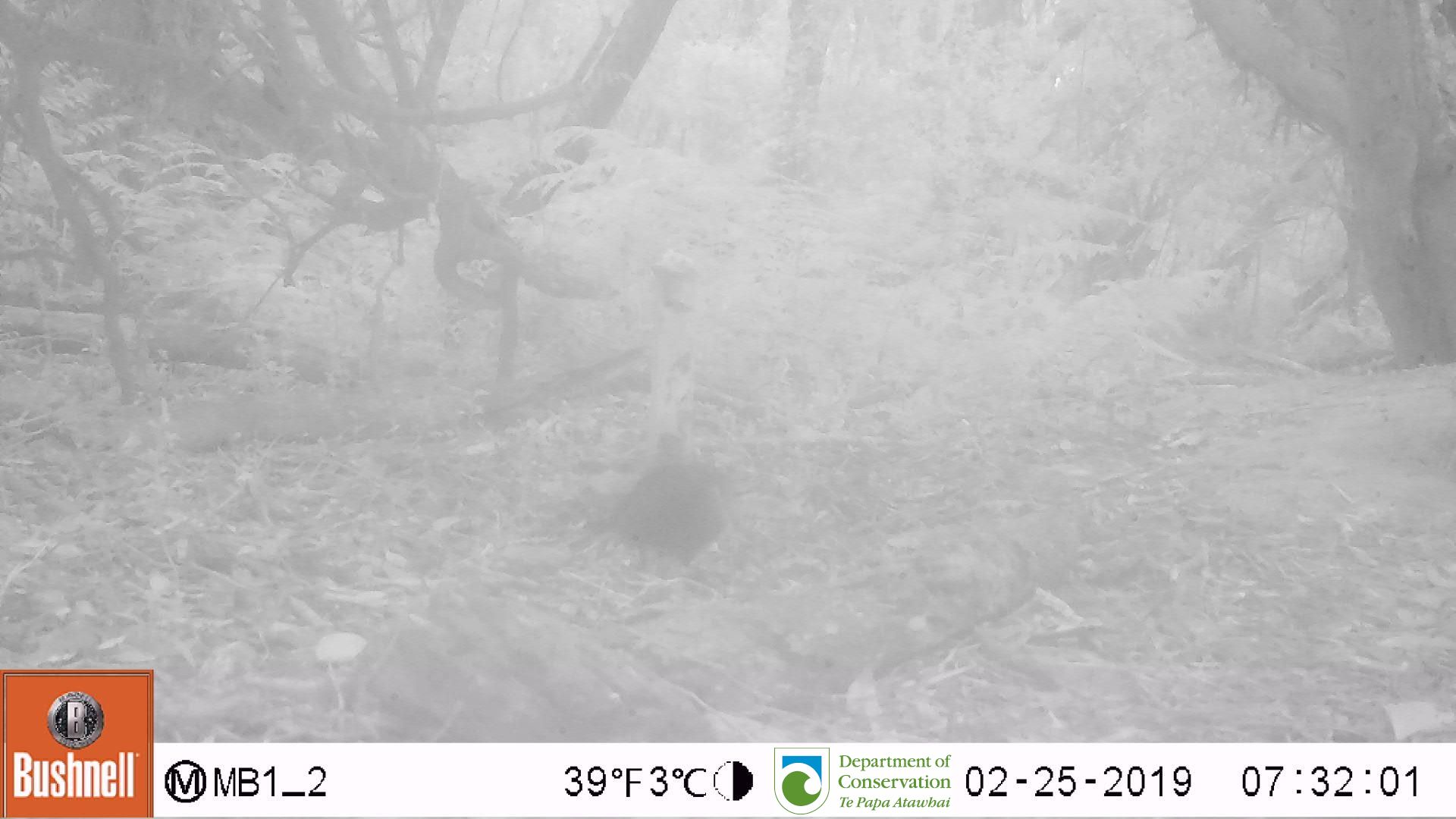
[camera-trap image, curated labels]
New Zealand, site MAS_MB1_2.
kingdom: Animalia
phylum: Chordata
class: Aves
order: Passeriformes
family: Turdidae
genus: Turdus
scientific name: Turdus merula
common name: eurasian blackbird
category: blackbird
Blackbird (eurasian blackbird) (Turdus merula).